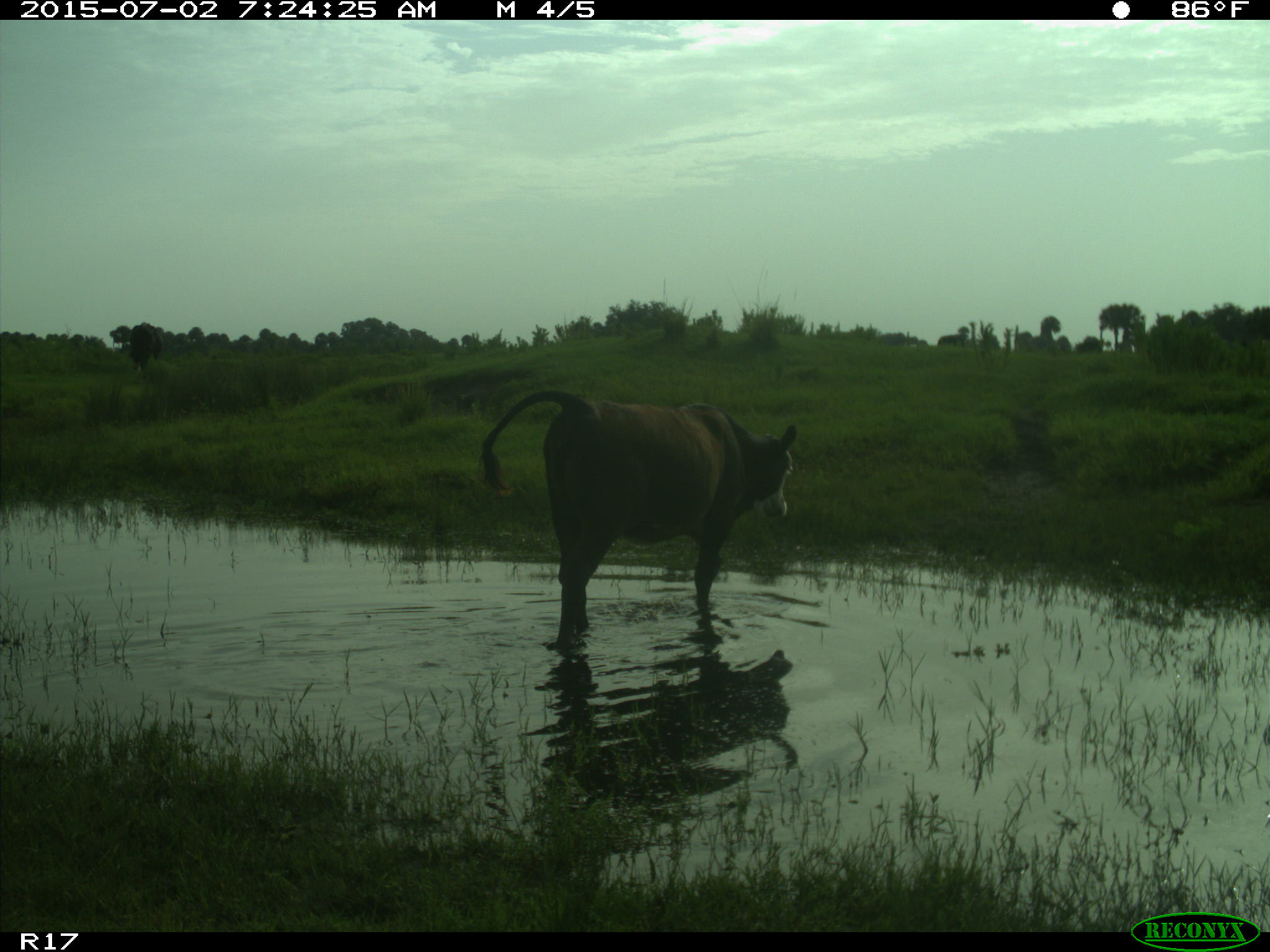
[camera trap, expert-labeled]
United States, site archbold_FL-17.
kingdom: Animalia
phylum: Chordata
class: Mammalia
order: Artiodactyla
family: Bovidae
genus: Bos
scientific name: Bos taurus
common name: domestic cow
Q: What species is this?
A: Bos taurus (domestic cow).